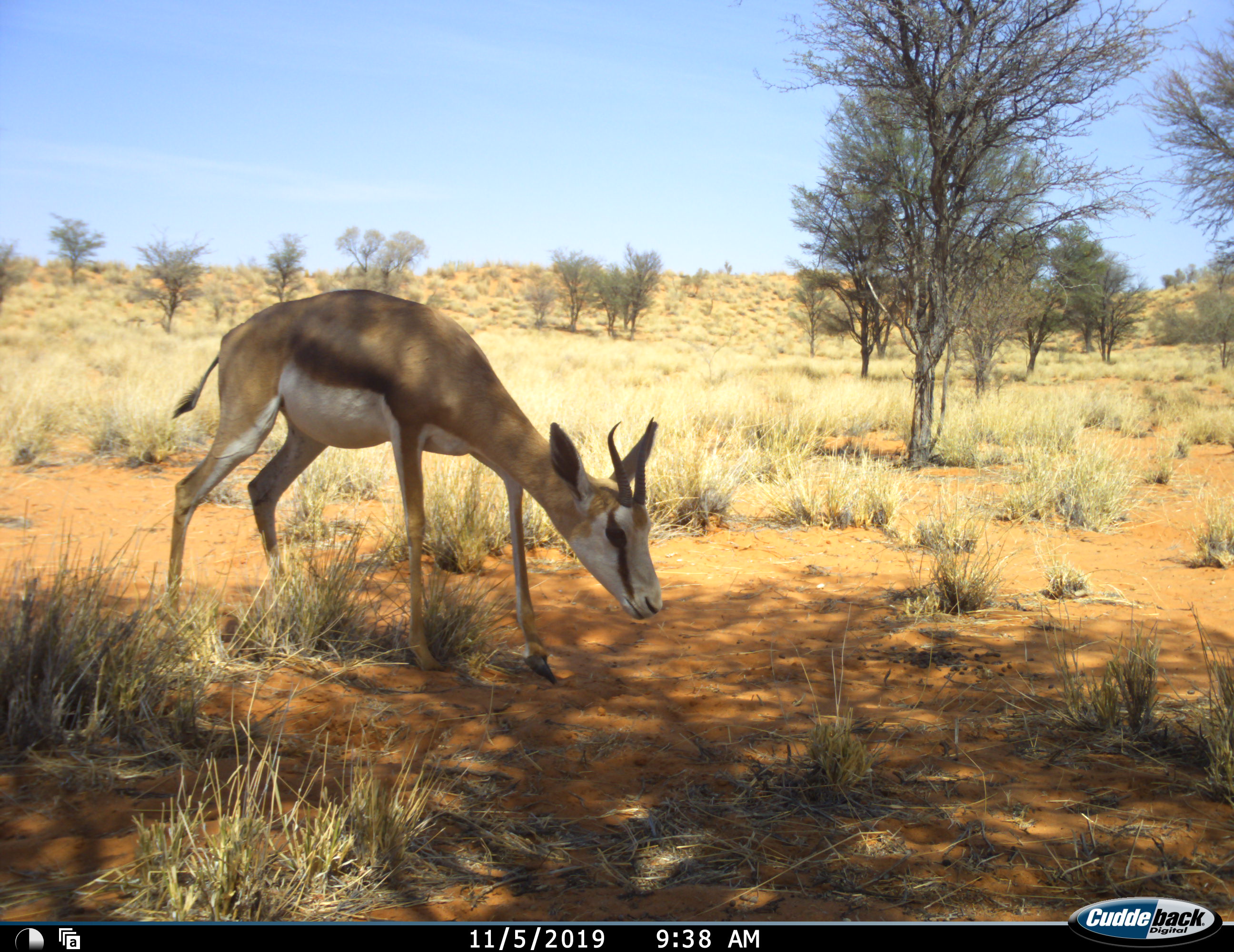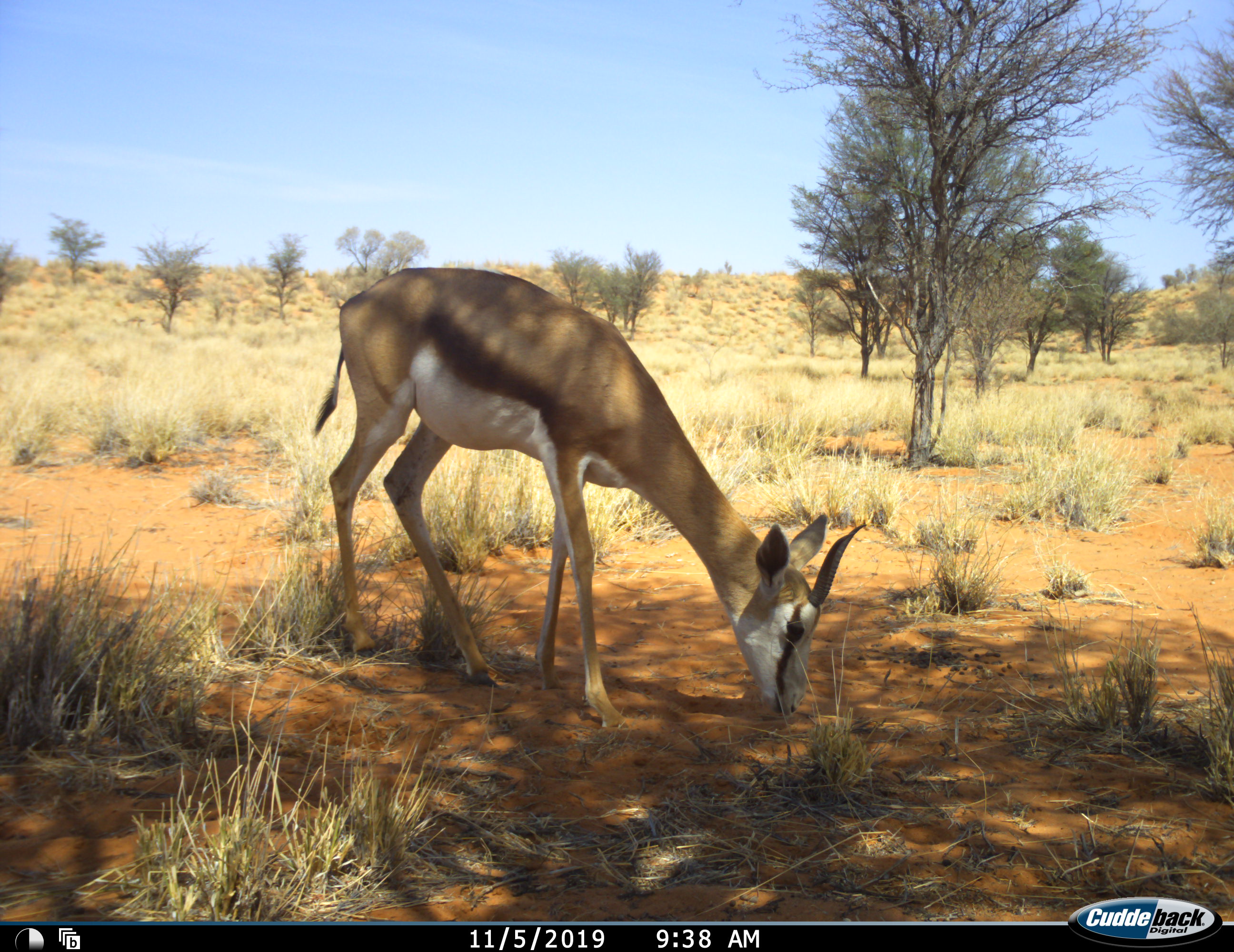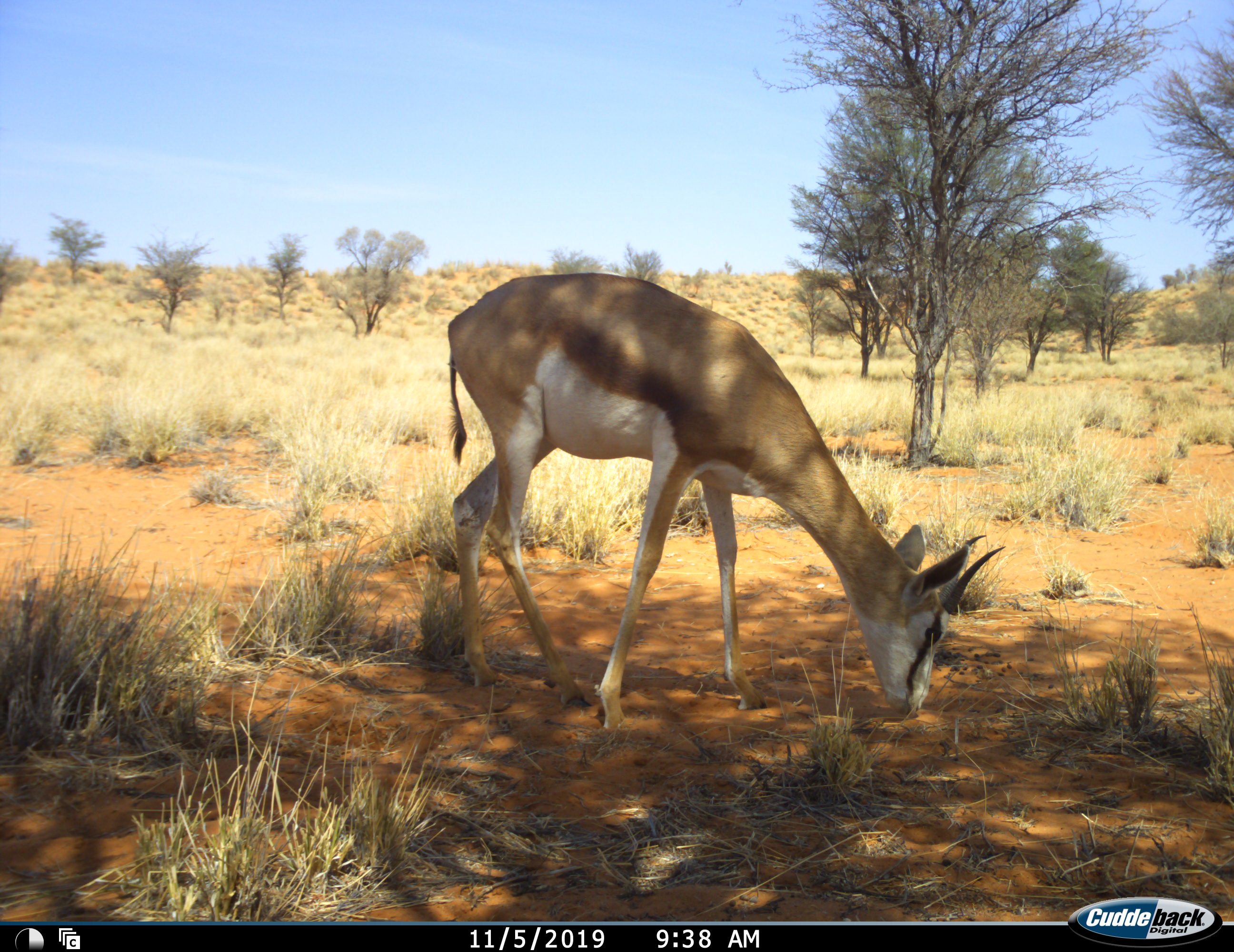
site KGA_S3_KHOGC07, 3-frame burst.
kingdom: Animalia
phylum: Chordata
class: Mammalia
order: Artiodactyla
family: Bovidae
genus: Antidorcas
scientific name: Antidorcas marsupialis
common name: springbok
Springbok (Antidorcas marsupialis), count 1. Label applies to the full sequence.